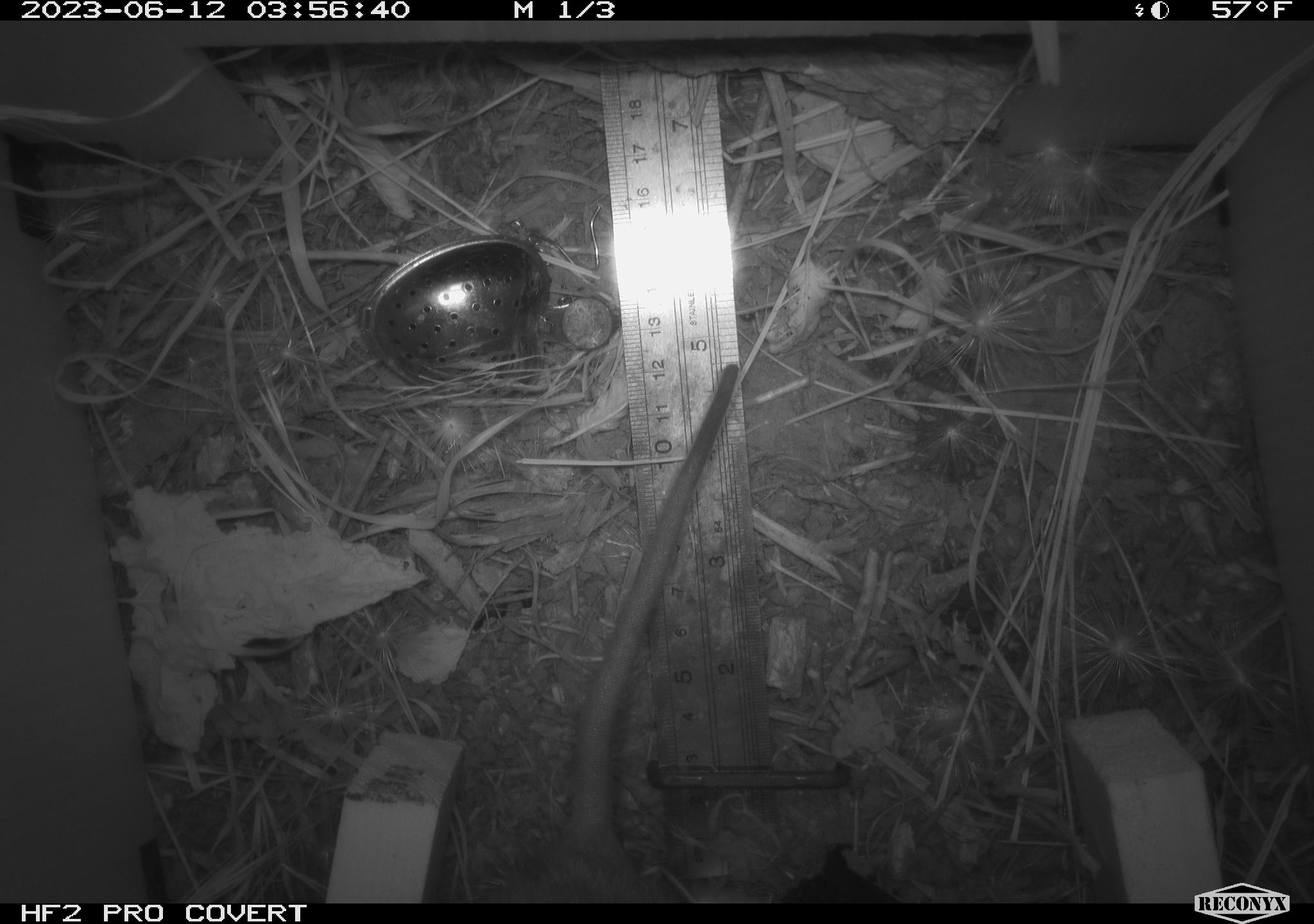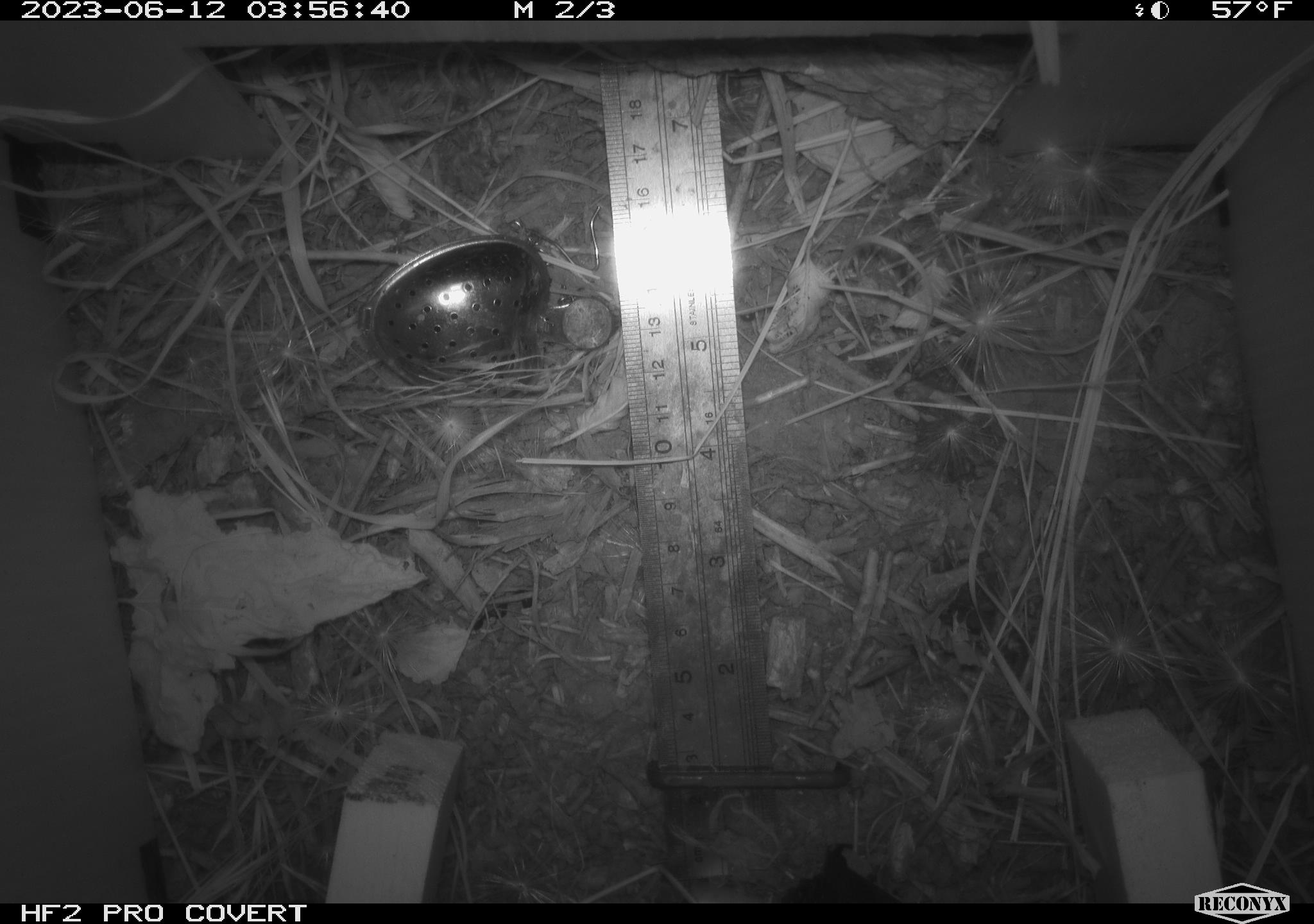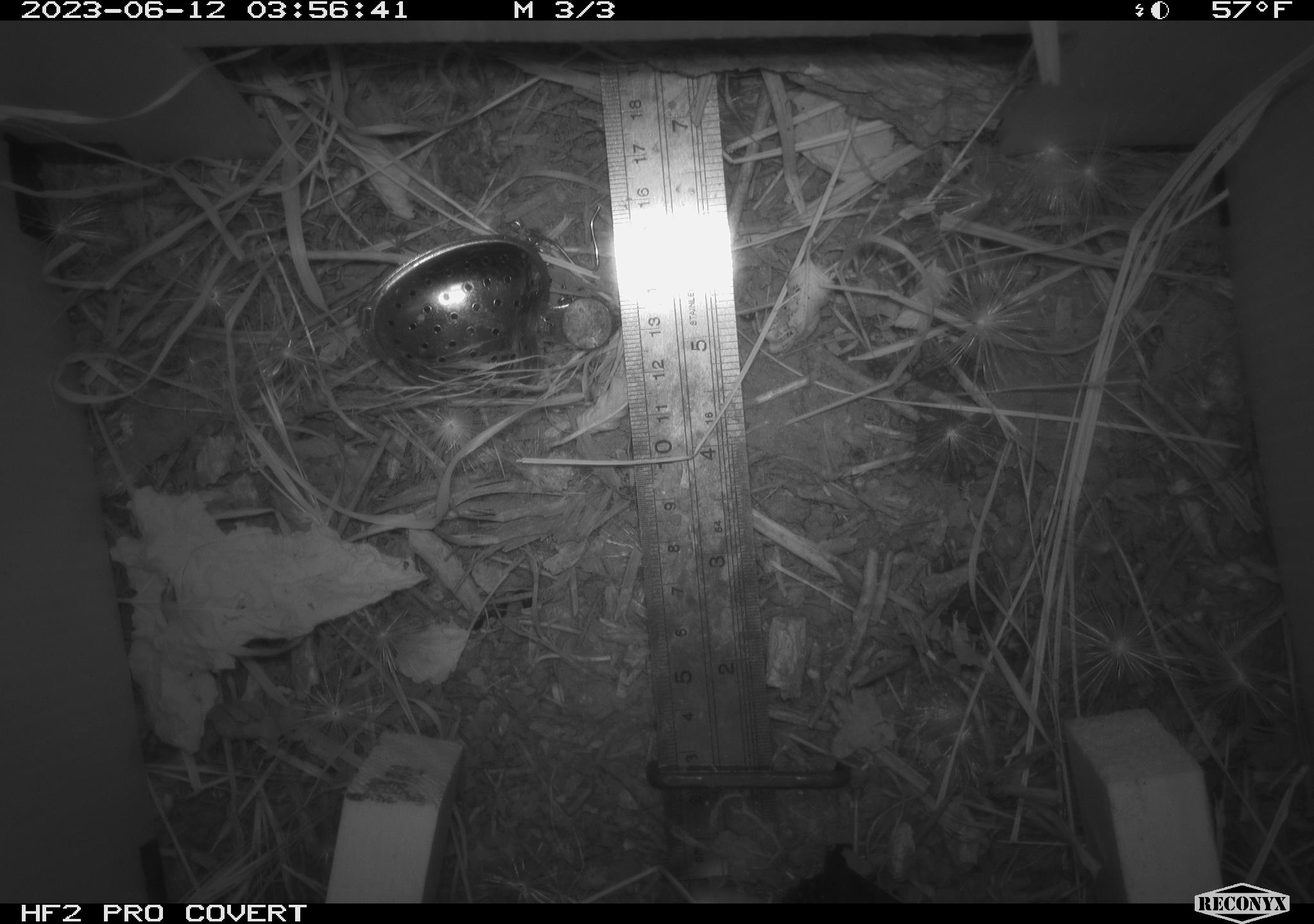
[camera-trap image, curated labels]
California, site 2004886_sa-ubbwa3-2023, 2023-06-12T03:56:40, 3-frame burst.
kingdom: Animalia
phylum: Chordata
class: Mammalia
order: Rodentia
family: Muridae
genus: Rattus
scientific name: Rattus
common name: rat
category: rattus species